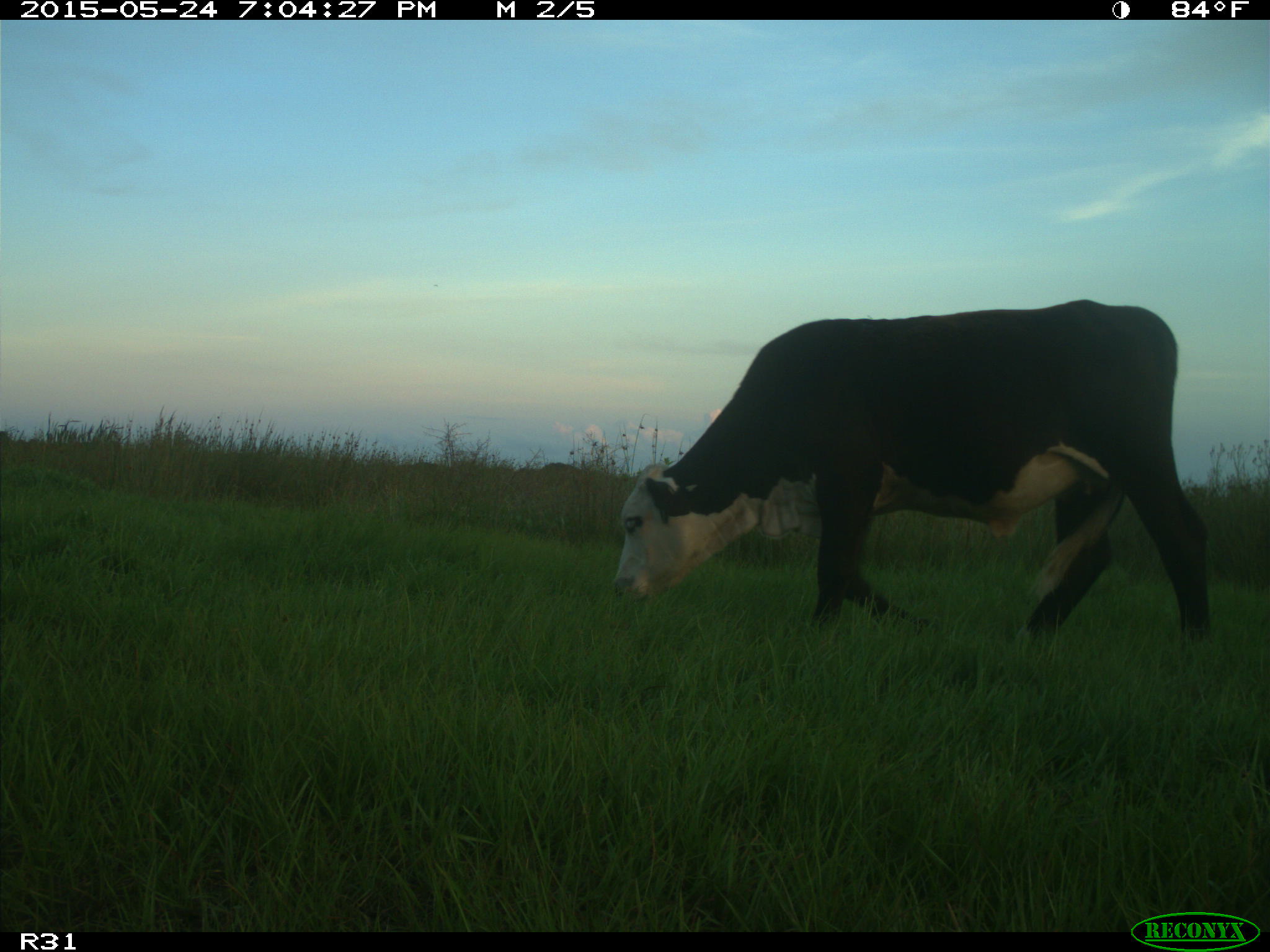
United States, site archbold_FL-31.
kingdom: Animalia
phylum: Chordata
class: Mammalia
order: Artiodactyla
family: Bovidae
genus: Bos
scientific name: Bos taurus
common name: domestic cow